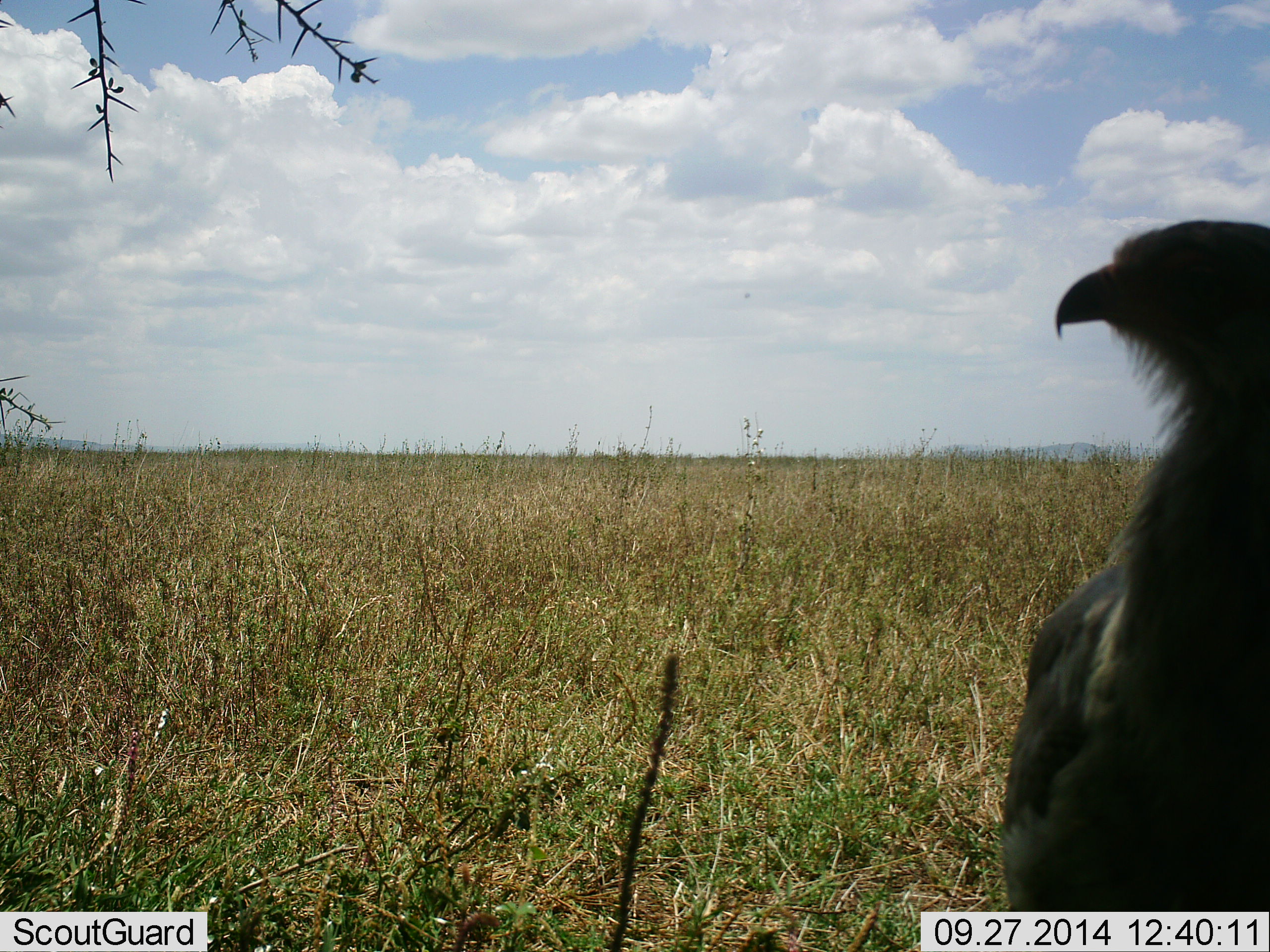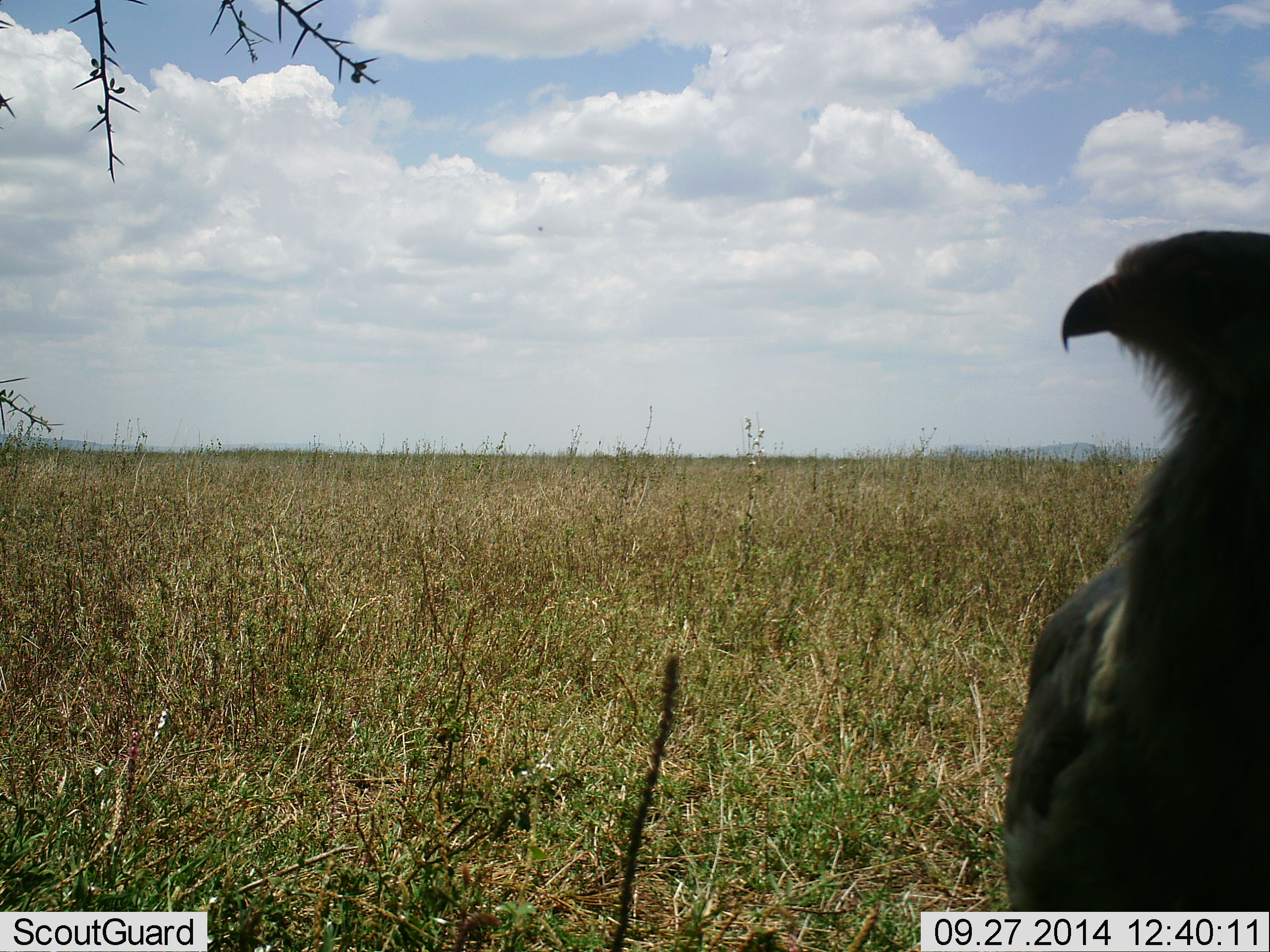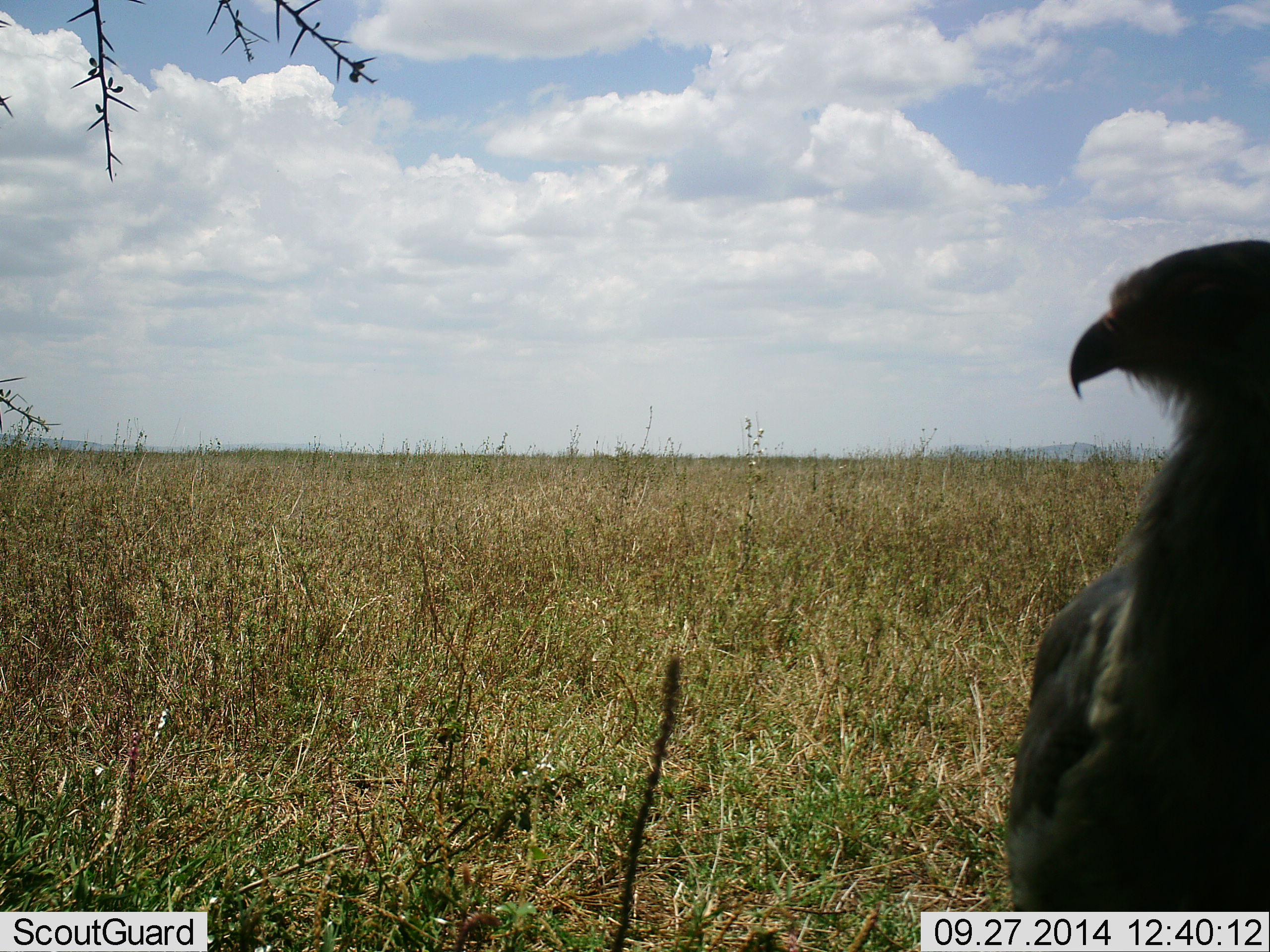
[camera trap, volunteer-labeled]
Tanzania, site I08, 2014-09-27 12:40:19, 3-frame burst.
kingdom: Animalia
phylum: Chordata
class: Aves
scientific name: Aves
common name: bird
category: otherbird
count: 1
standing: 80%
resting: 20%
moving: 0%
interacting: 0%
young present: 0%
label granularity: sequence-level